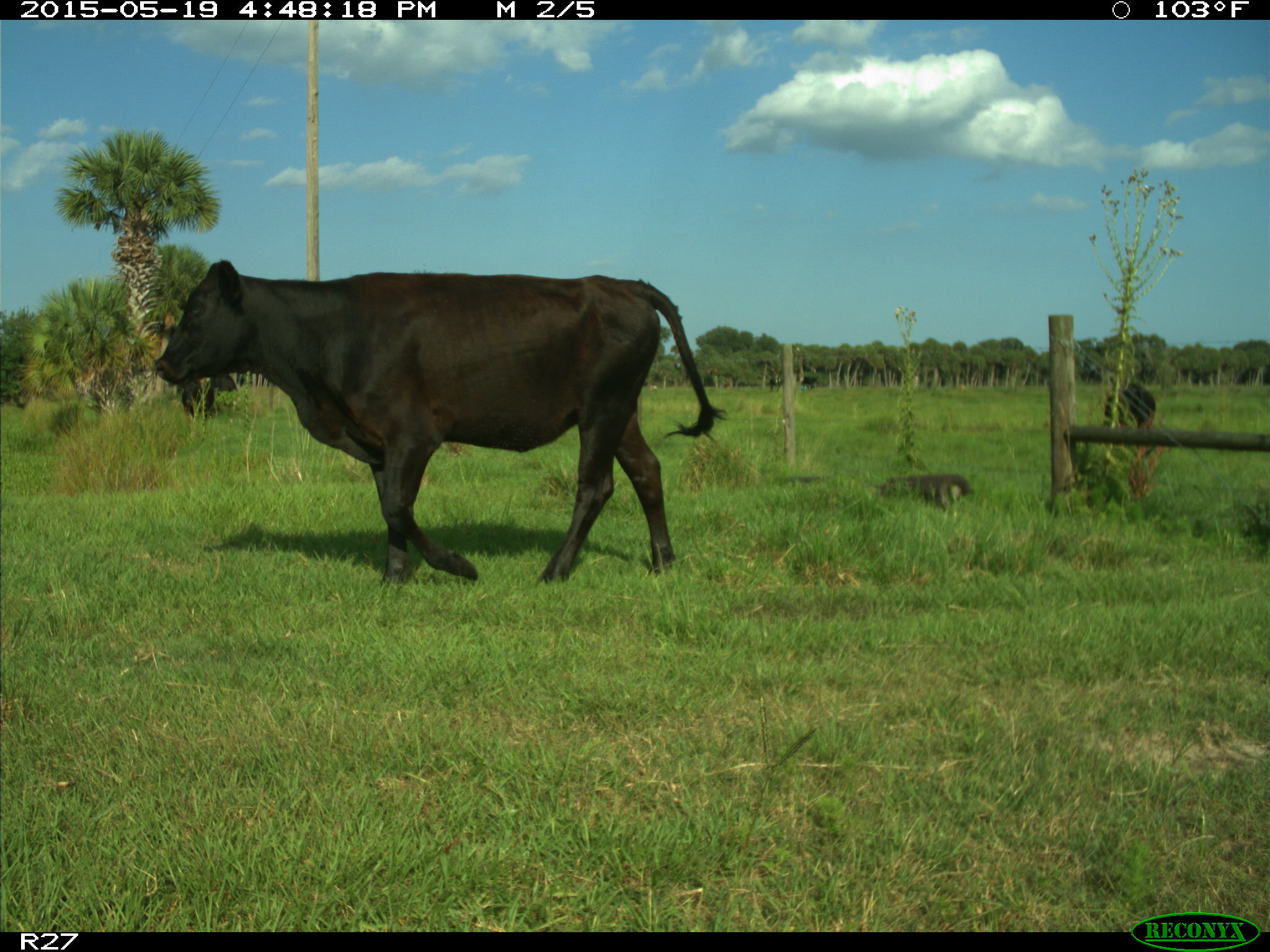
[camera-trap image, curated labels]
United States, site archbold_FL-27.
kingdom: Animalia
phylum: Chordata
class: Mammalia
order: Artiodactyla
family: Bovidae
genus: Bos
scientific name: Bos taurus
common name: domestic cow